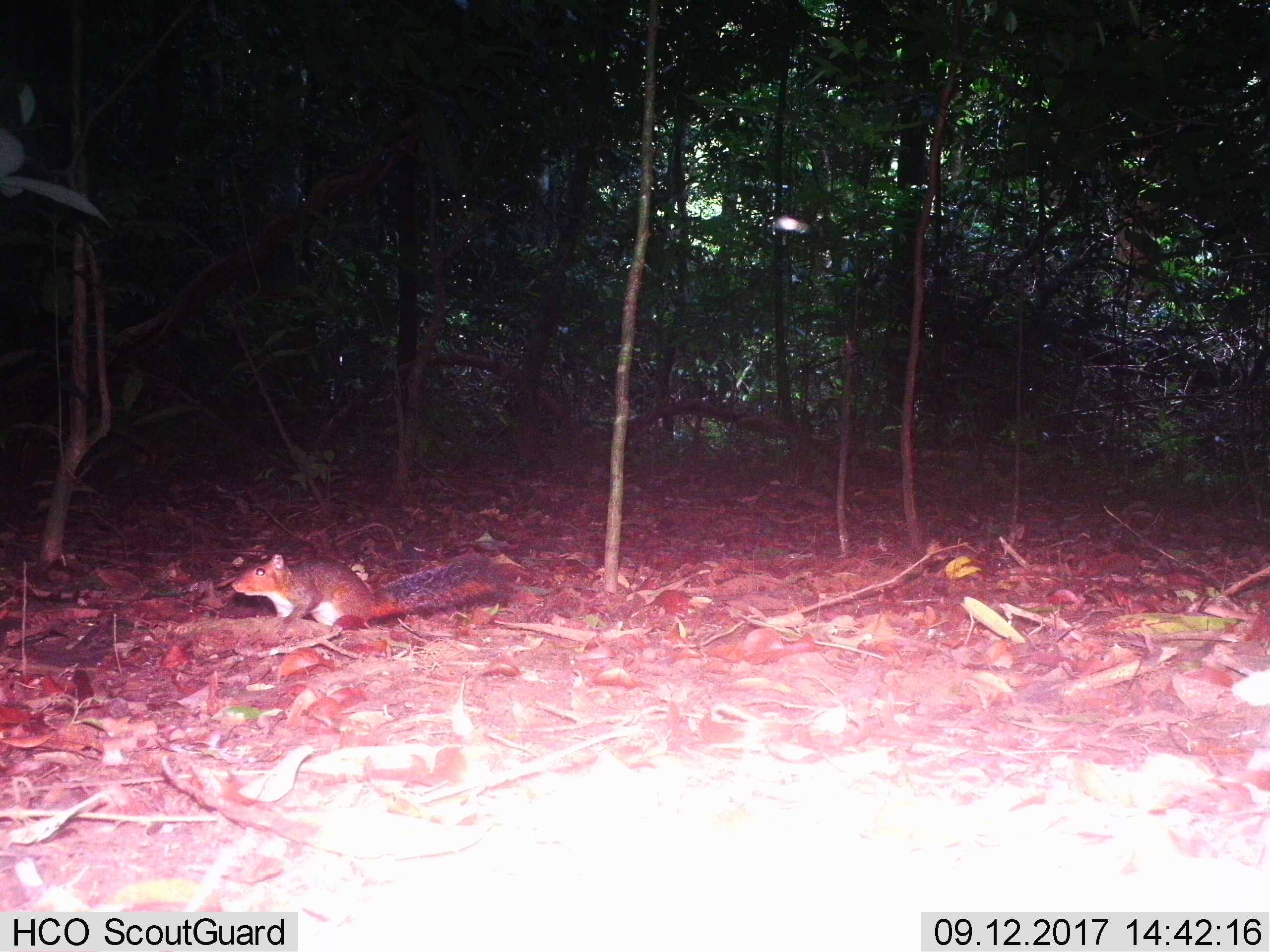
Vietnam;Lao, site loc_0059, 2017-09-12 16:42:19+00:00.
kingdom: Animalia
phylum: Chordata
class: Mammalia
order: Rodentia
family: Sciuridae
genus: Dremomys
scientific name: Dremomys rufigenis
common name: red-cheeked squirrel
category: red cheeked squirrel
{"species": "red cheeked squirrel (red-cheeked squirrel) (Dremomys rufigenis)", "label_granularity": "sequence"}